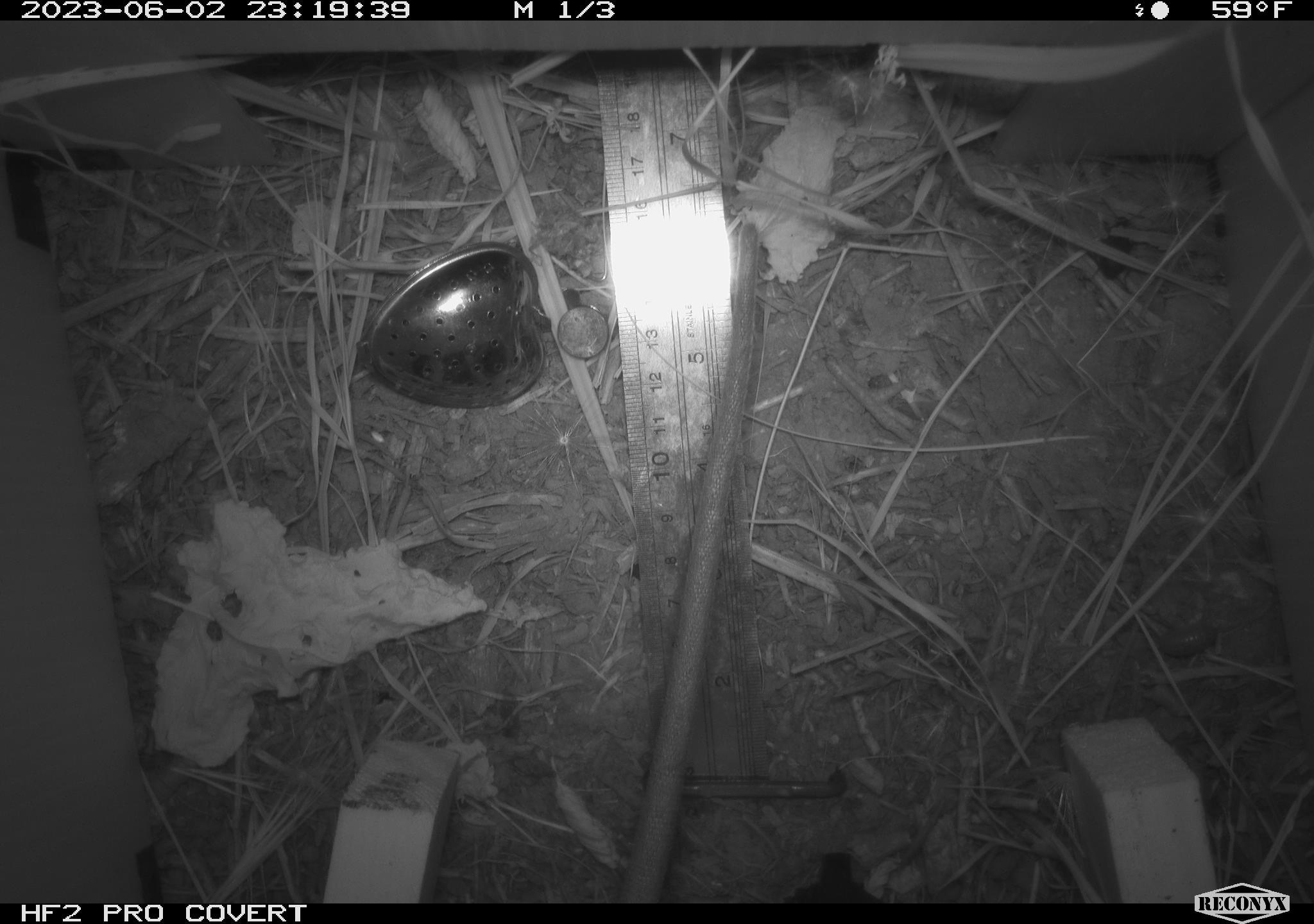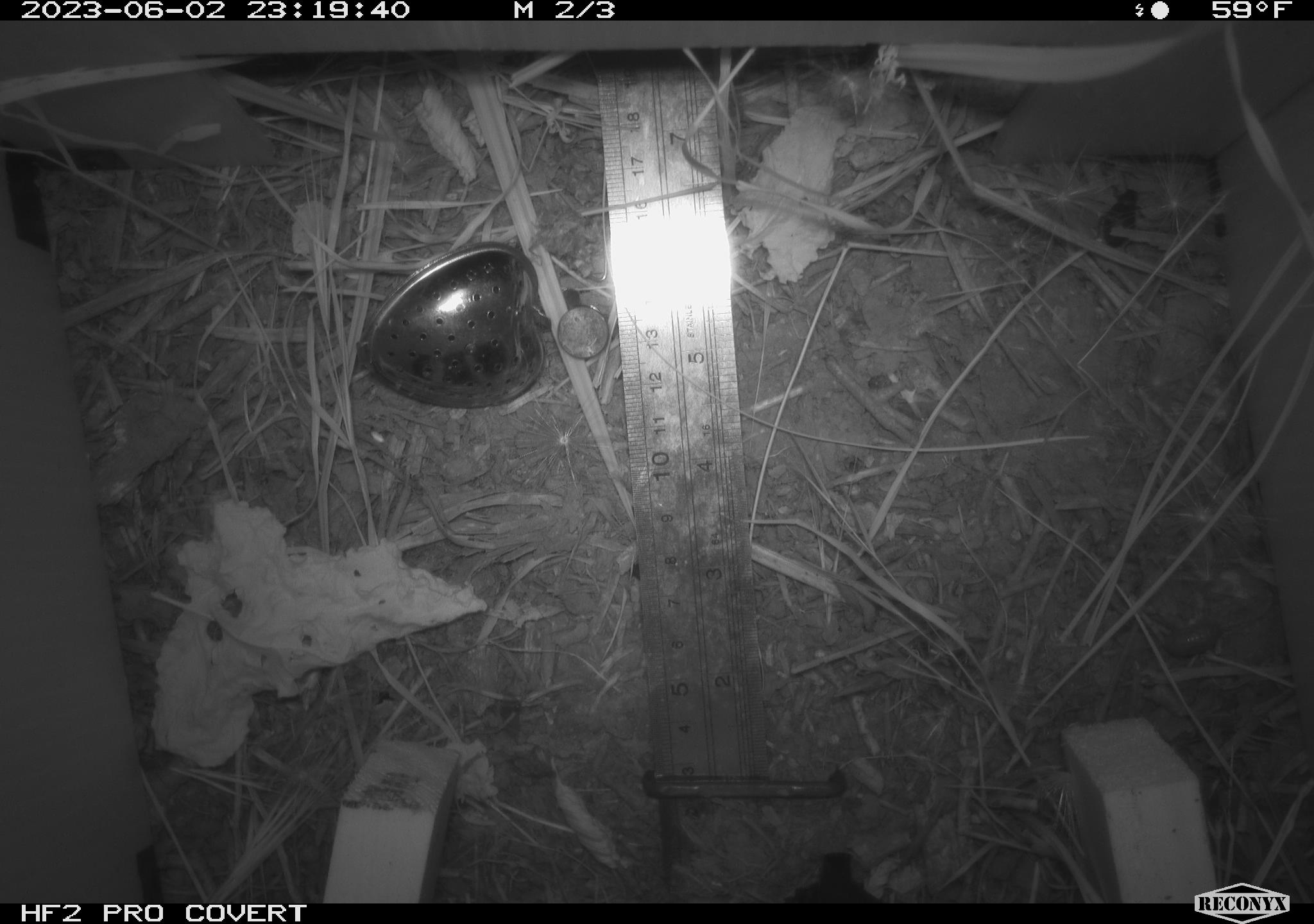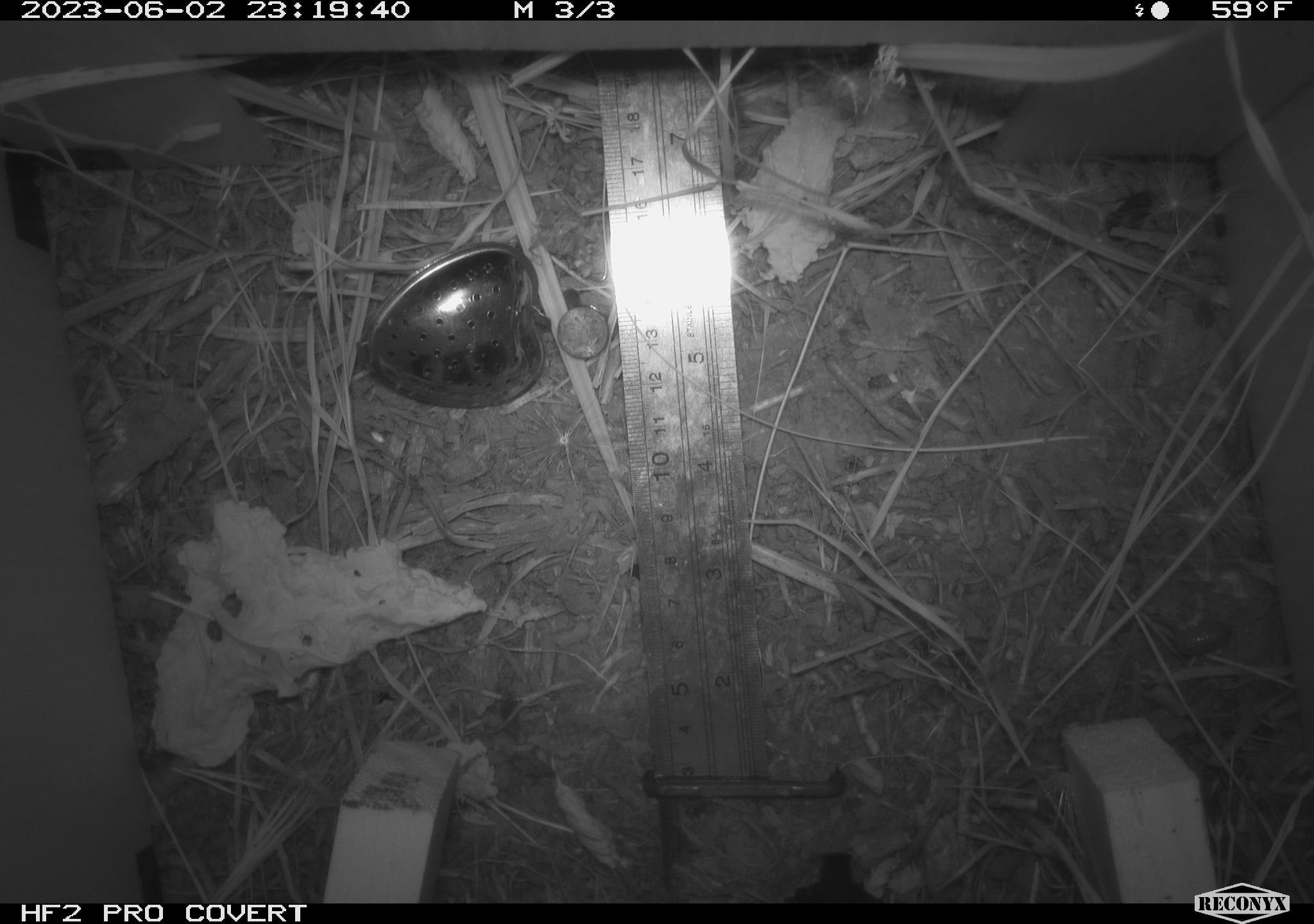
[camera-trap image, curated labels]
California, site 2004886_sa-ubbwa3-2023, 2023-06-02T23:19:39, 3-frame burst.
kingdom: Animalia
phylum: Chordata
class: Mammalia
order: Rodentia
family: Muridae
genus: Rattus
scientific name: Rattus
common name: rat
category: rattus species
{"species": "rattus species (rat) (Rattus)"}